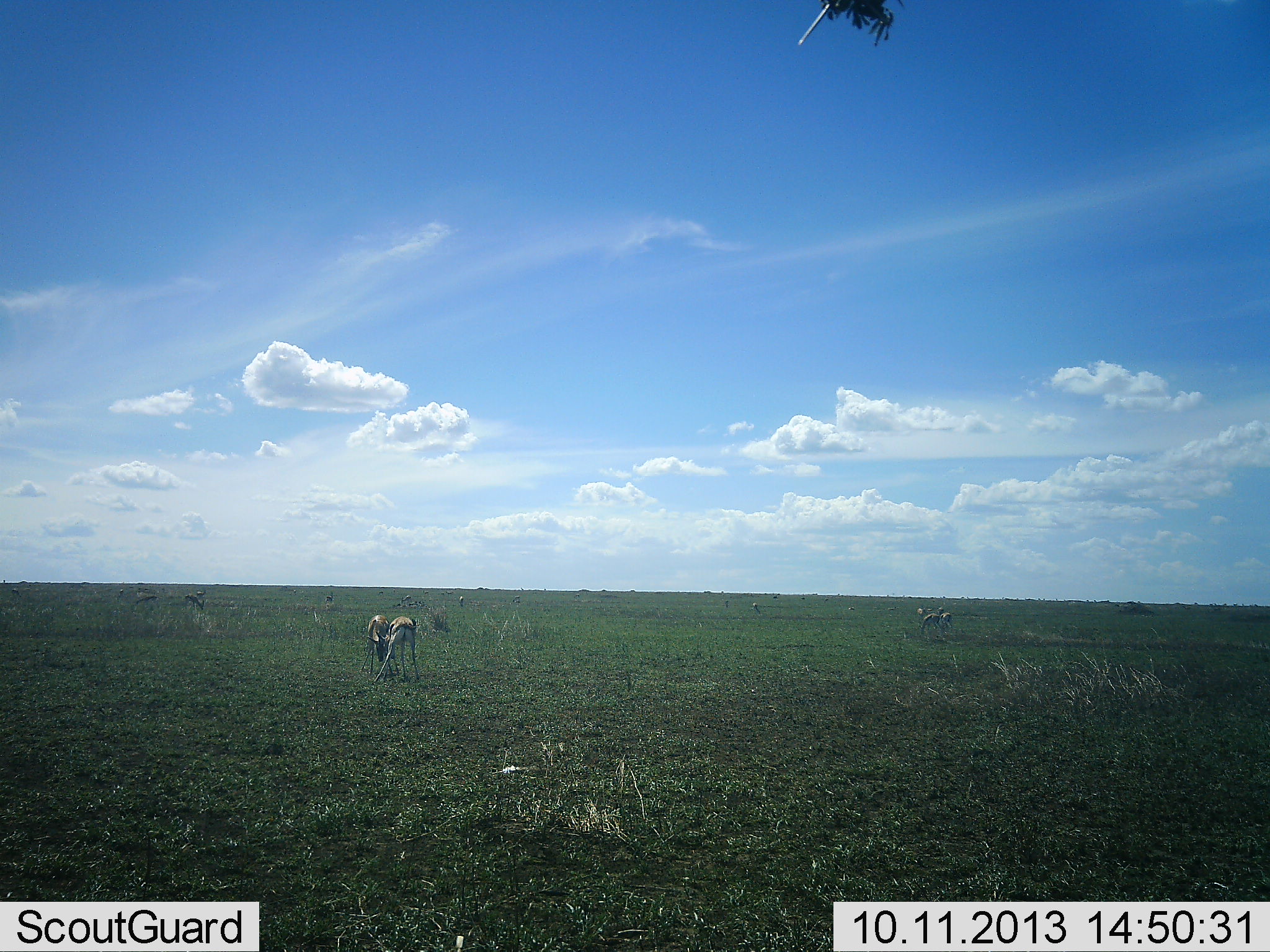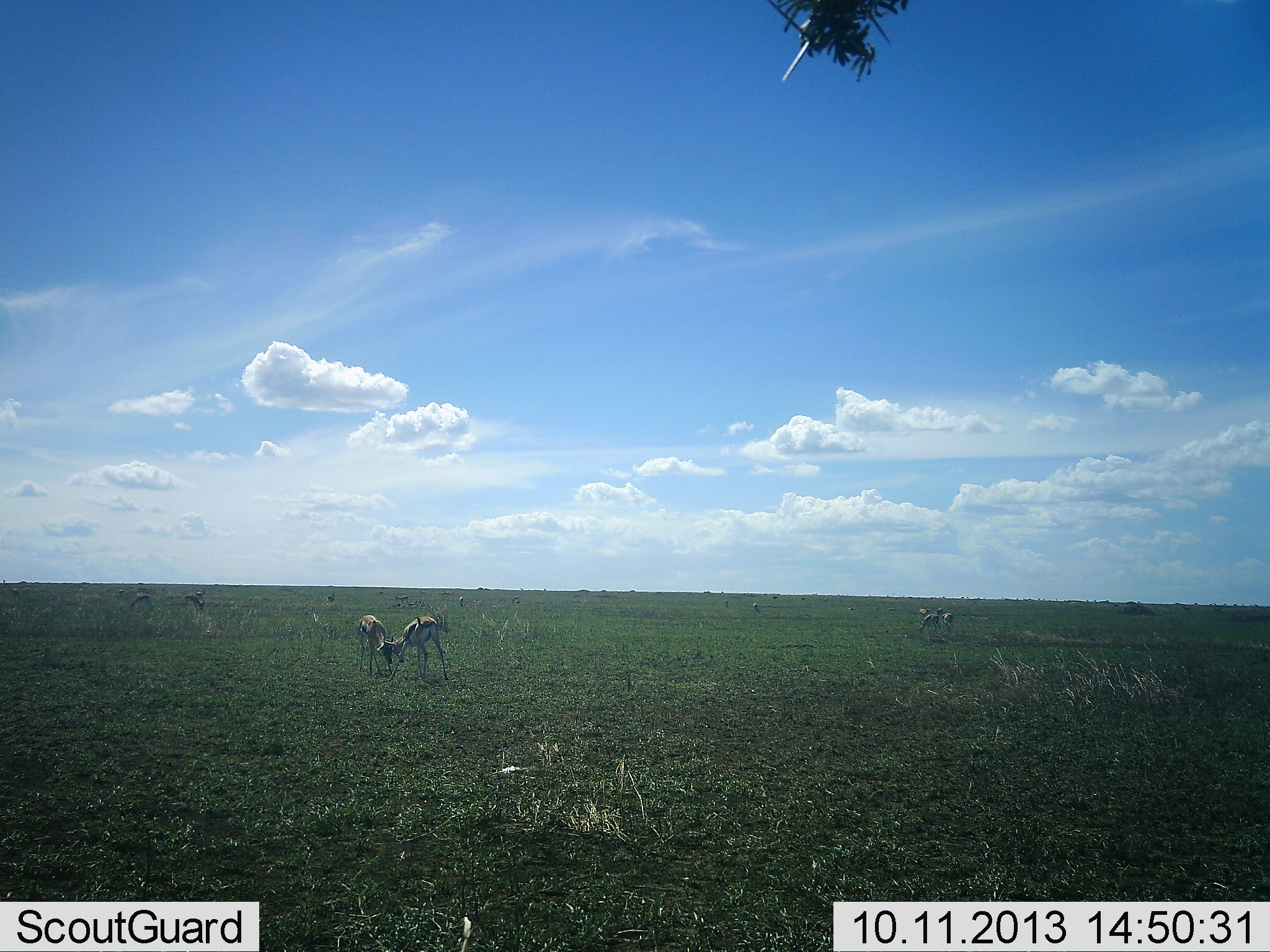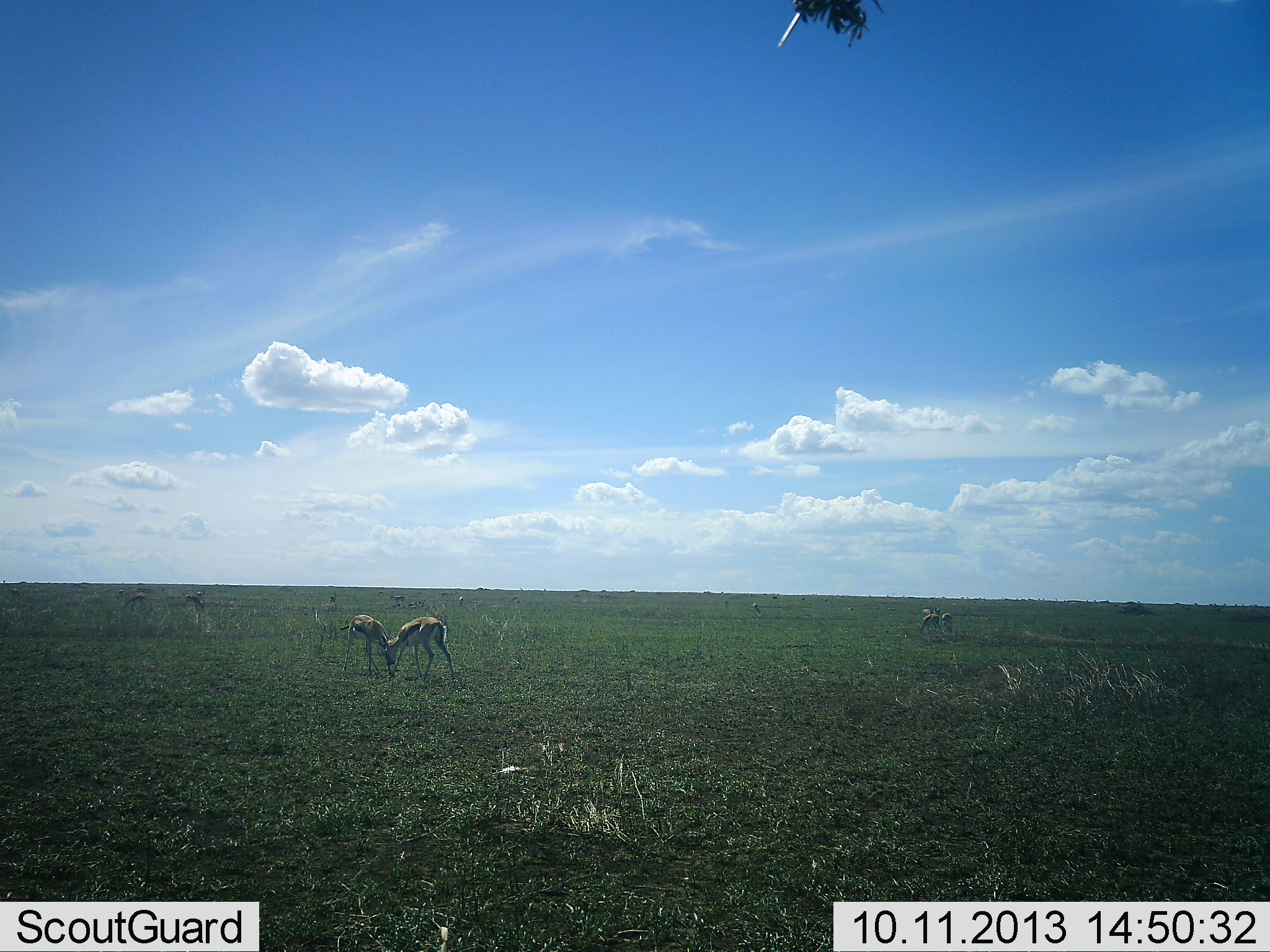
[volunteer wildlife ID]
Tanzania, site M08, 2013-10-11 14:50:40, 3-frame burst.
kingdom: Animalia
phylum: Chordata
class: Mammalia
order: Artiodactyla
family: Bovidae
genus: Eudorcas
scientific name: Eudorcas thomsonii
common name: thomson's gazelle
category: gazellethomsons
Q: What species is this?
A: Gazellethomsons (thomson's gazelle) (Eudorcas thomsonii).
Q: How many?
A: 6.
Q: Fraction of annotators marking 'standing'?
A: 56%.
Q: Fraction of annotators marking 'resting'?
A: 3%.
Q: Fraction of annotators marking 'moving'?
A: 22%.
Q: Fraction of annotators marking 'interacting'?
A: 62%.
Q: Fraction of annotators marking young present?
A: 0%.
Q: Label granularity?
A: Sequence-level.